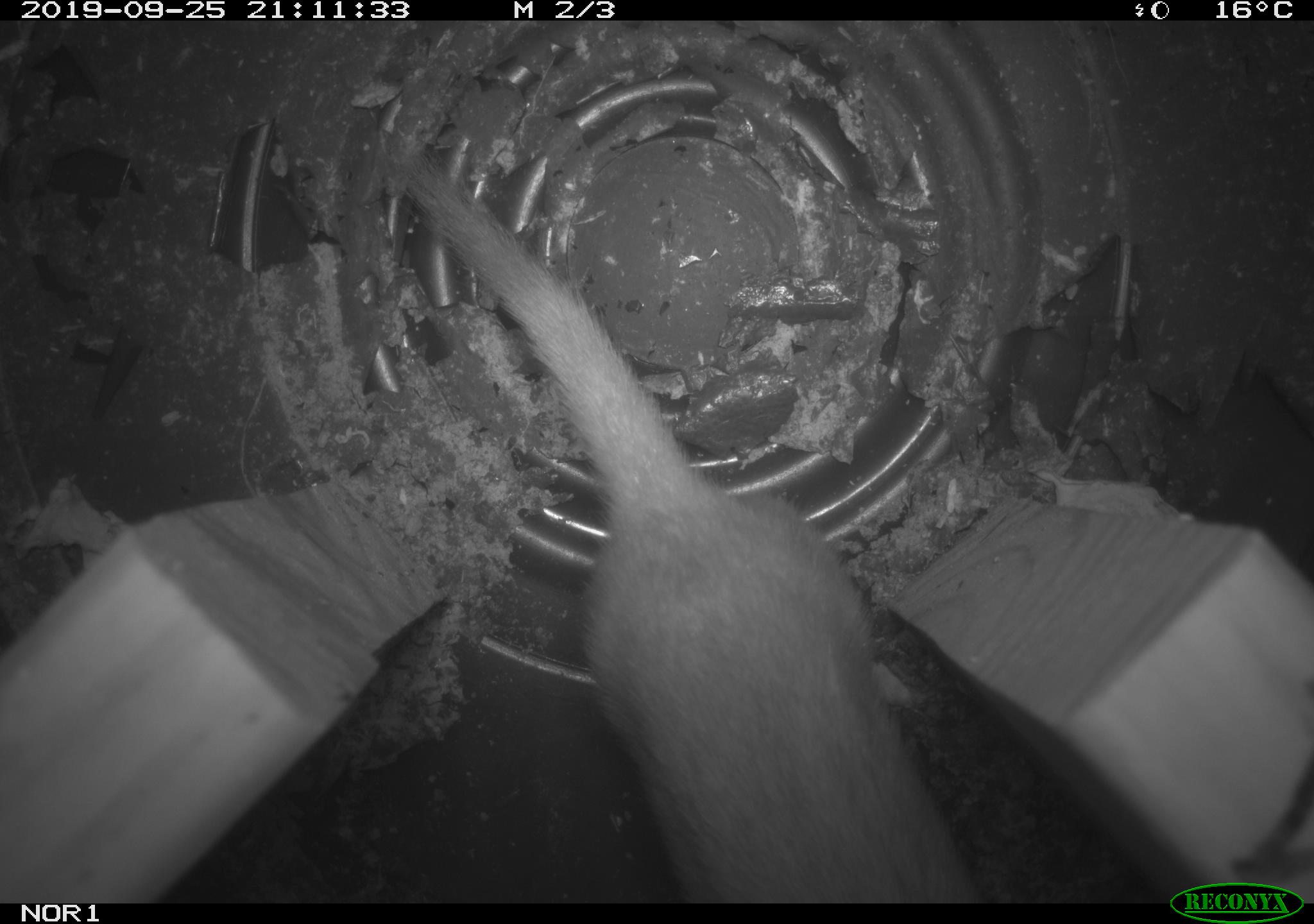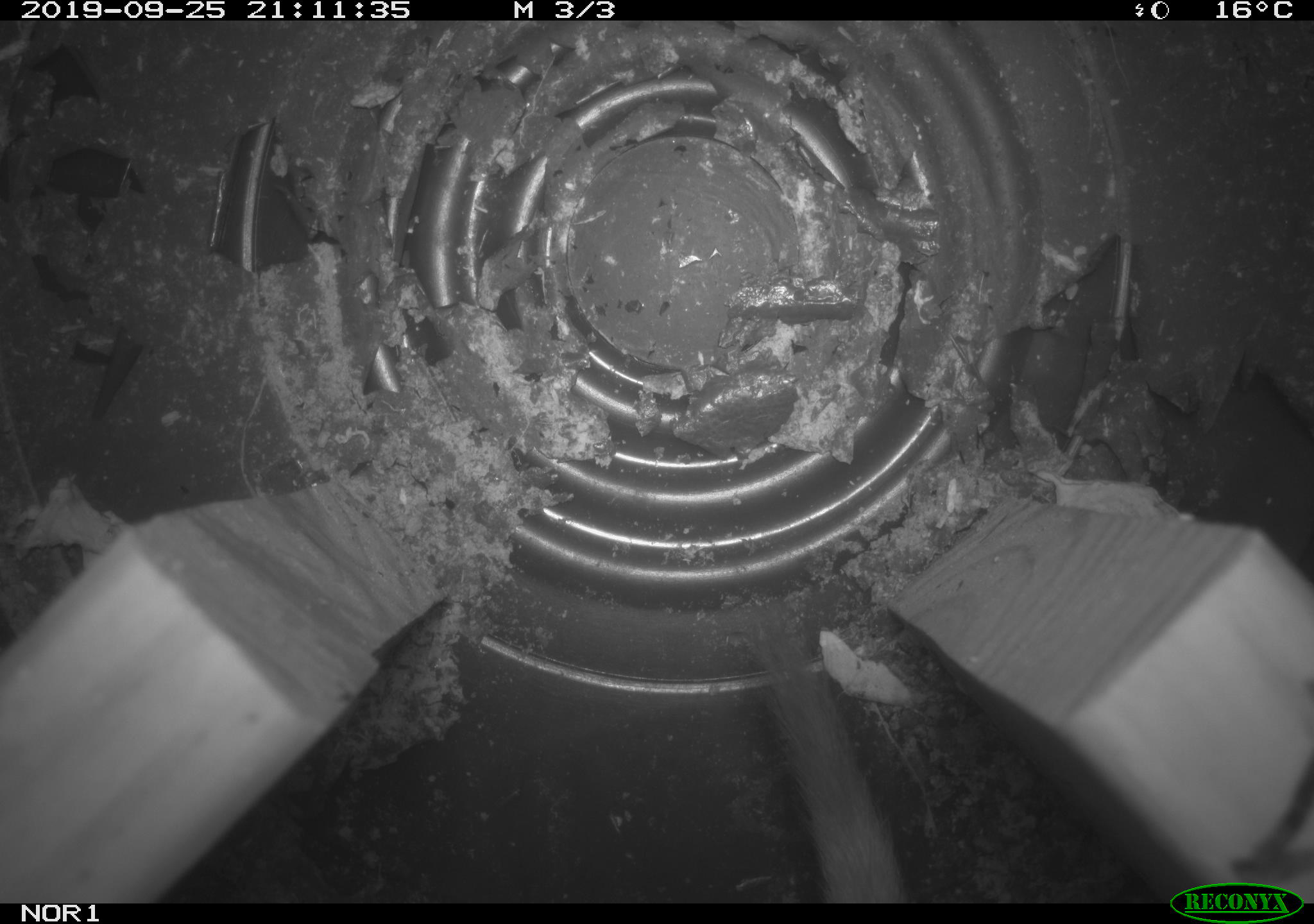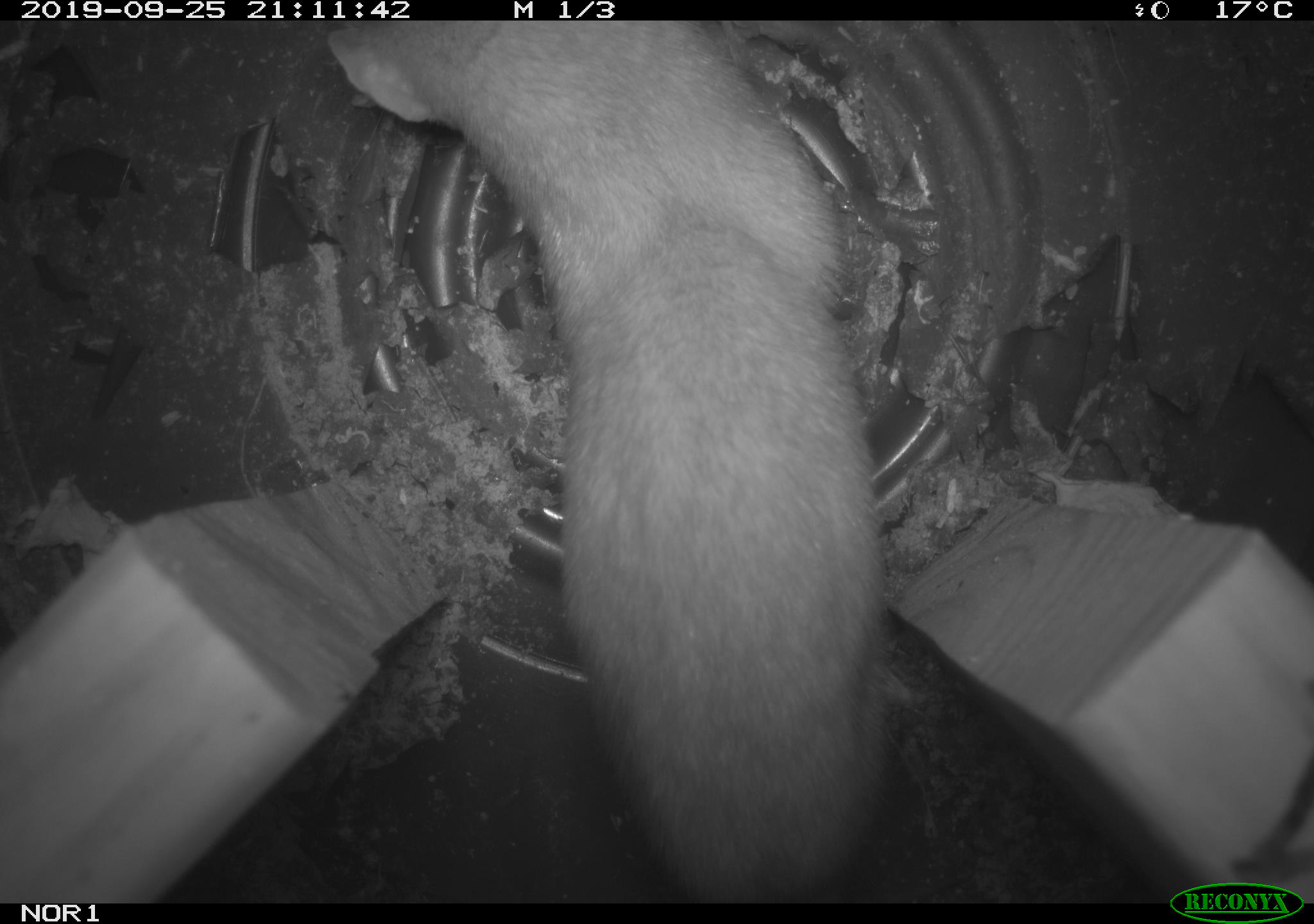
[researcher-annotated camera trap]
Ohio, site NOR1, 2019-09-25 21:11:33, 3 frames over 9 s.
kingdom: Animalia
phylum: Chordata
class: Mammalia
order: Carnivora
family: Mustelidae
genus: Neogale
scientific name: Neogale frenata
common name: long-tailed weasel